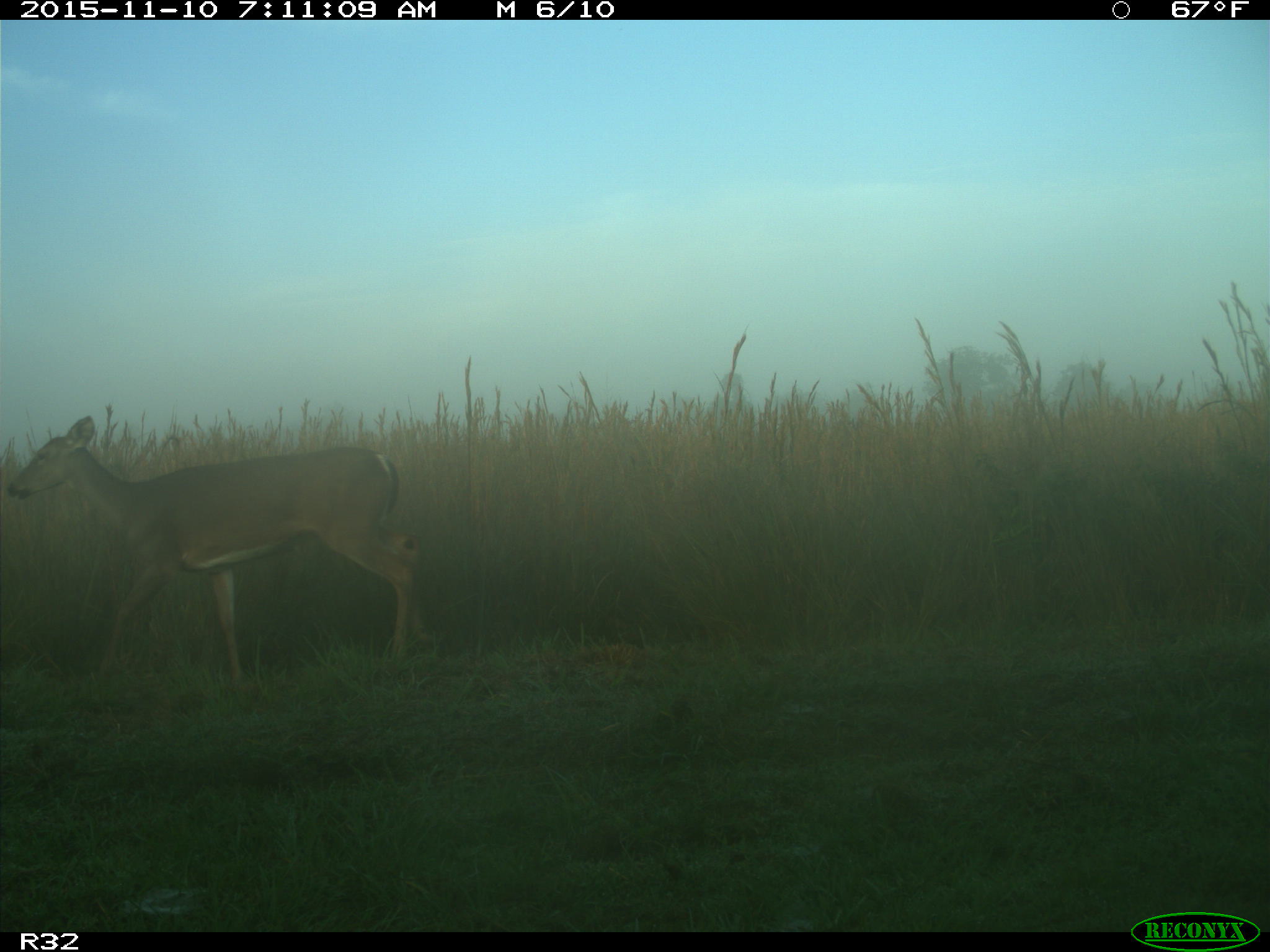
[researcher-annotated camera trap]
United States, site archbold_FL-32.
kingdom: Animalia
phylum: Chordata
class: Mammalia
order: Artiodactyla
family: Cervidae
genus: Odocoileus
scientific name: Odocoileus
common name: deer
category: unidentified deer